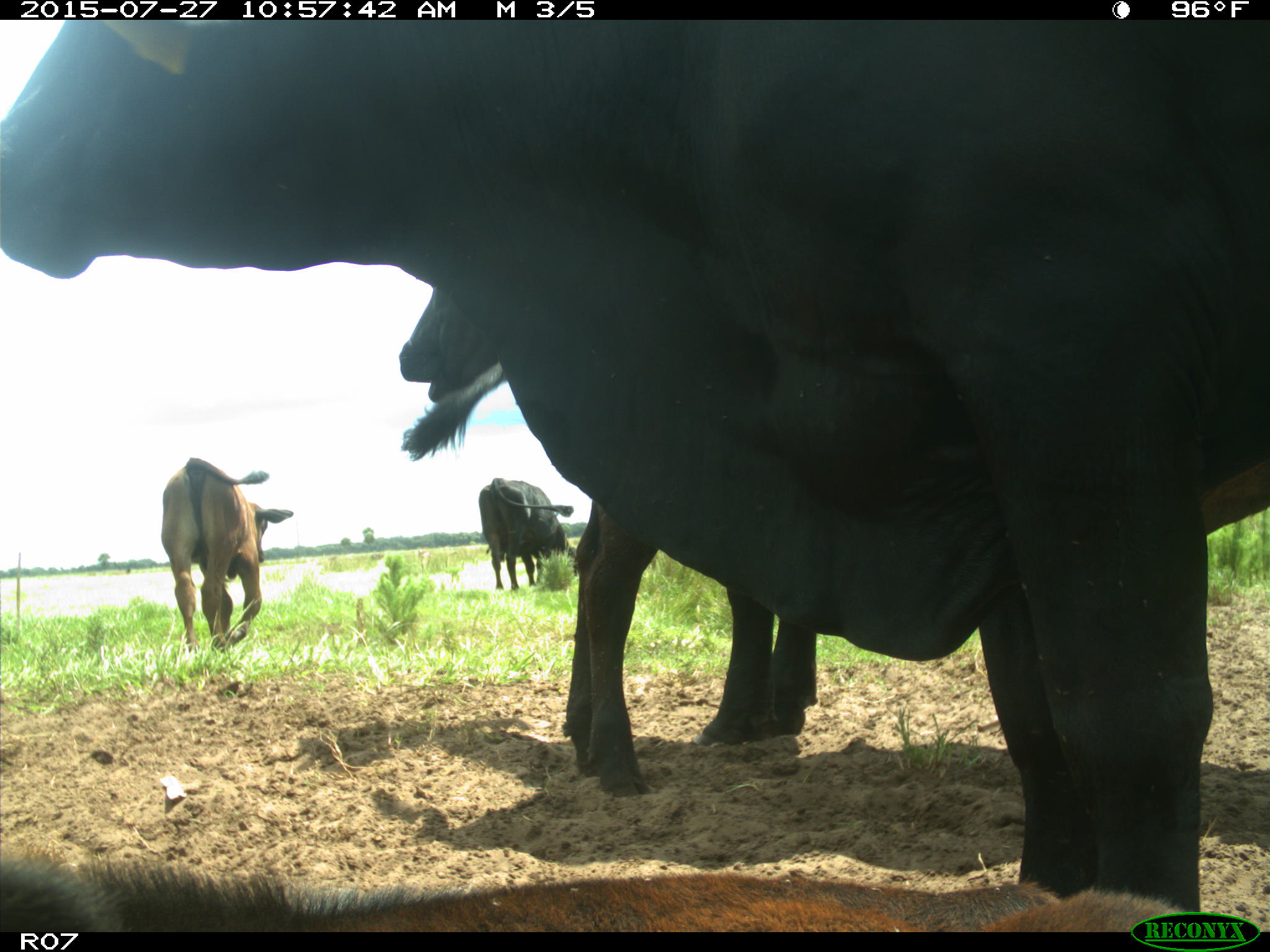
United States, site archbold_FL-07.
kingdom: Animalia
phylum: Chordata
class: Mammalia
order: Artiodactyla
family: Bovidae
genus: Bos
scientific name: Bos taurus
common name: domestic cow